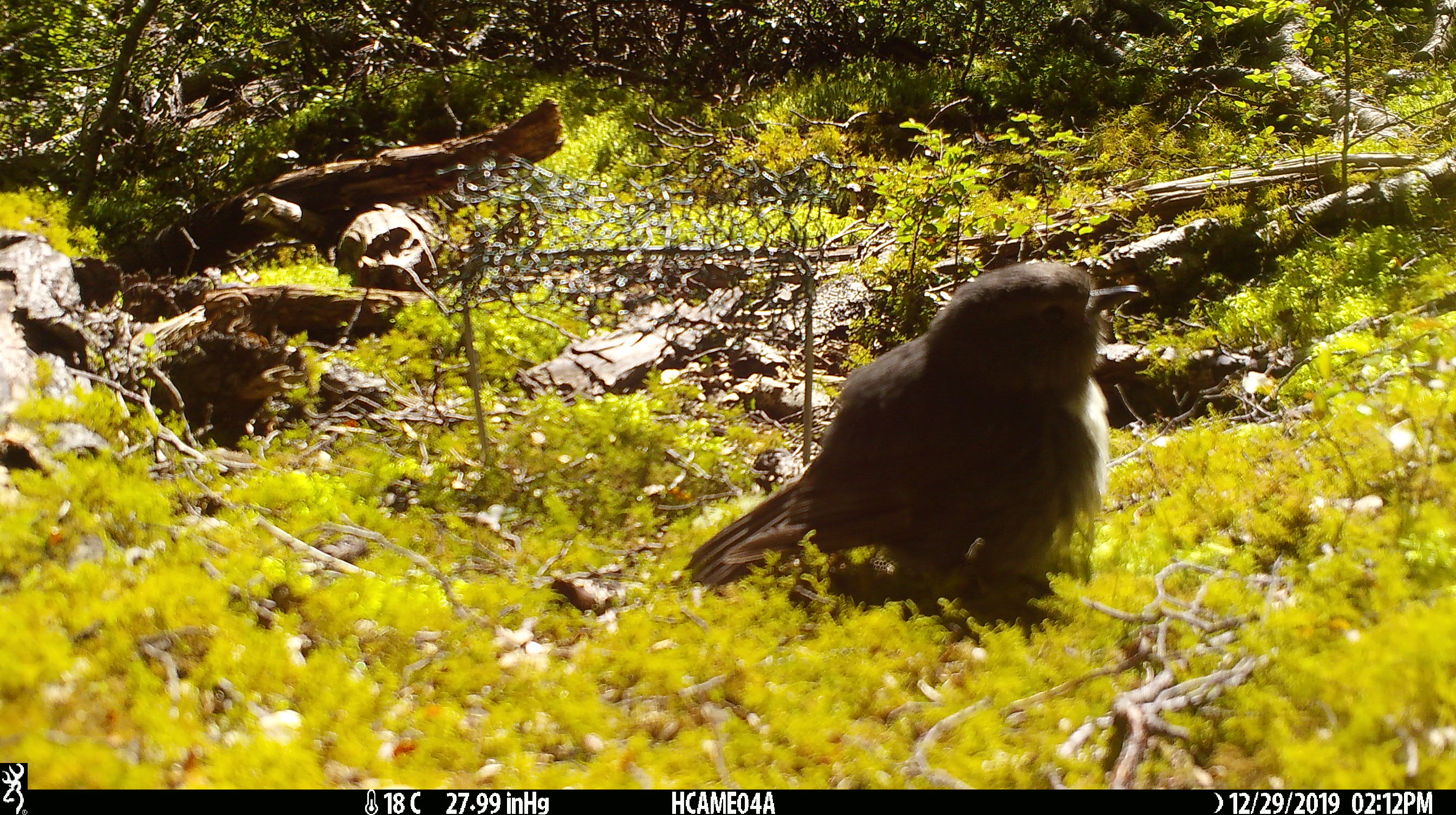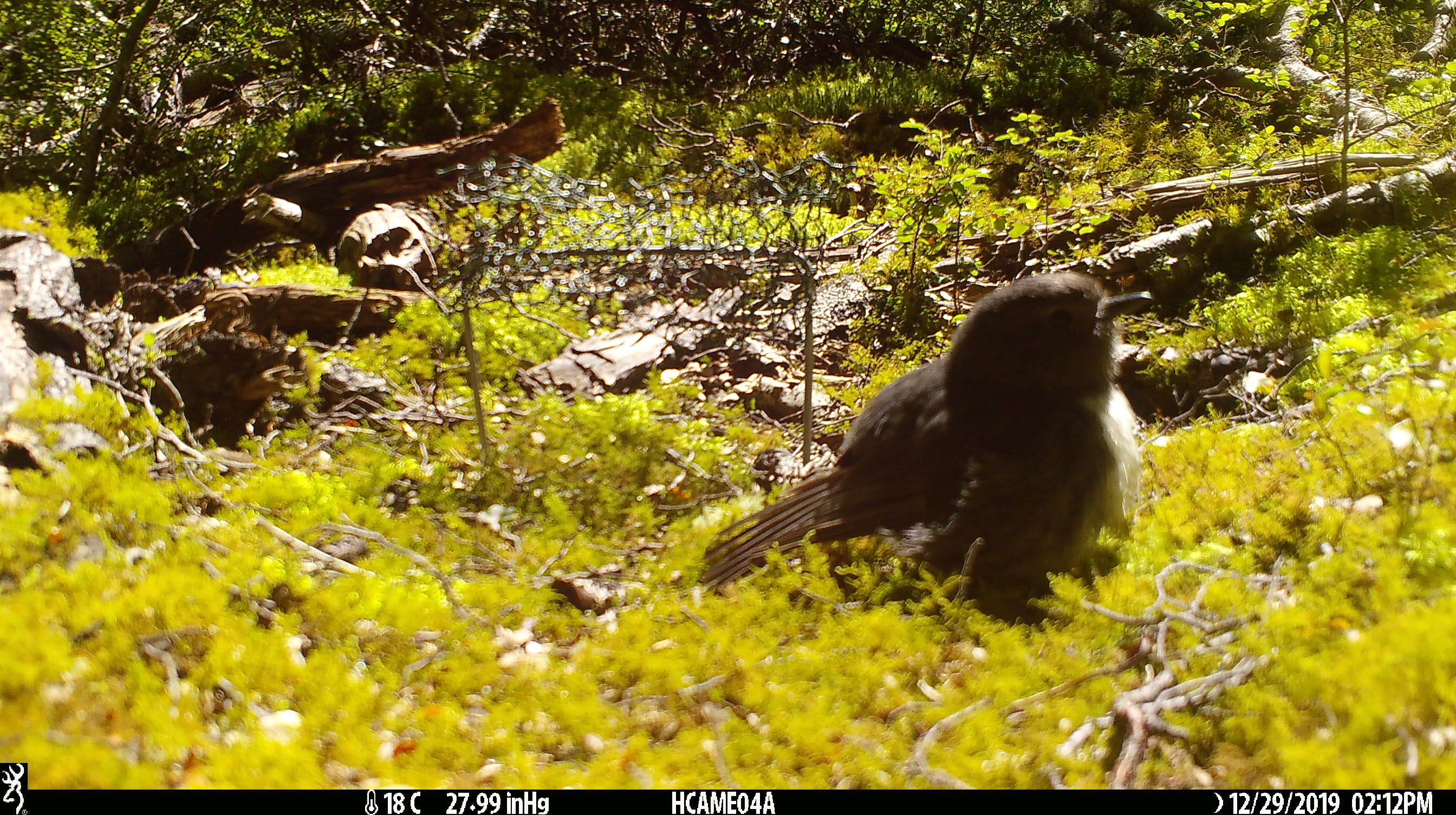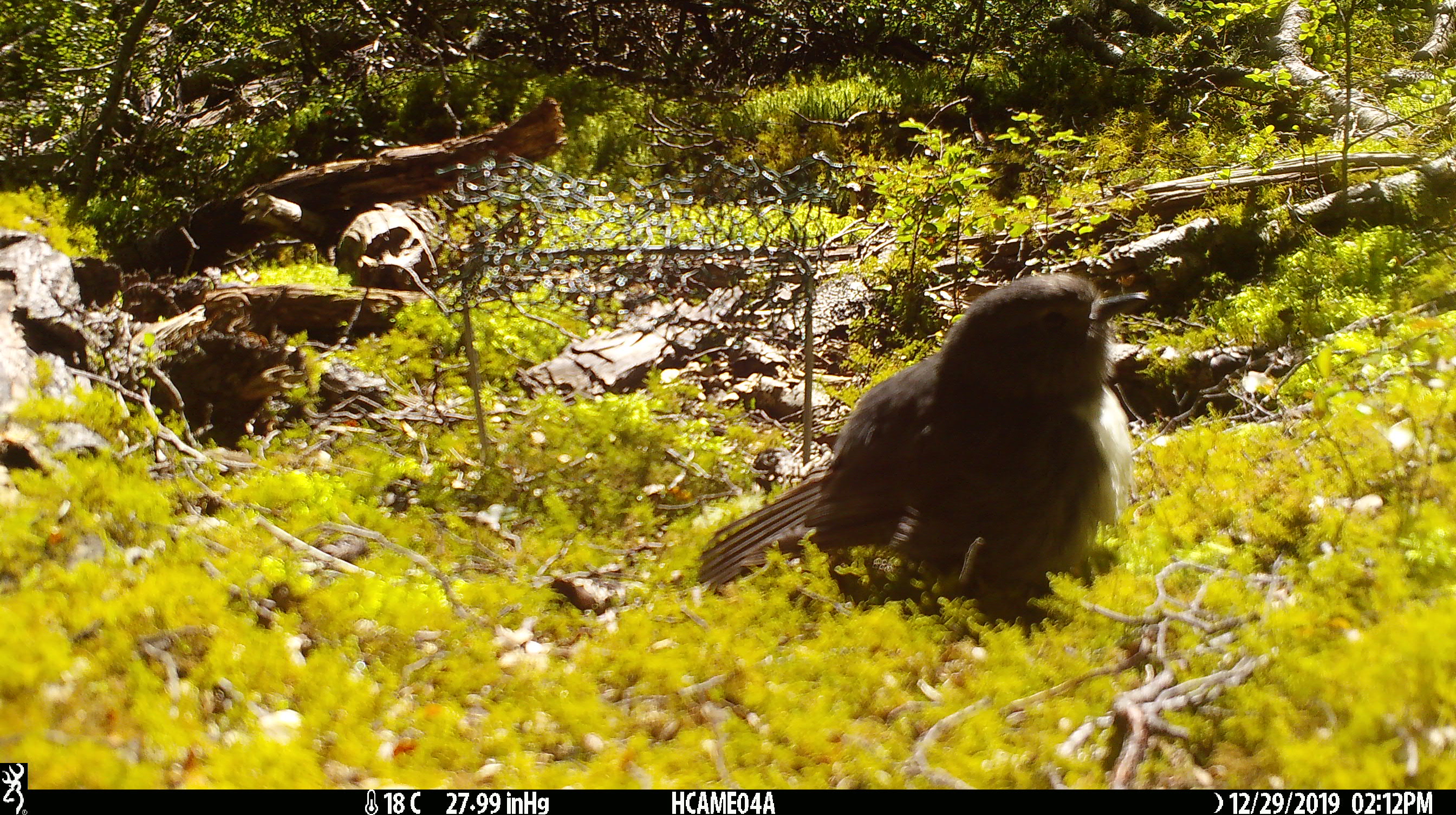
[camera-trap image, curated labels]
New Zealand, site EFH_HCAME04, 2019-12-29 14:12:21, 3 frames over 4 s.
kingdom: Animalia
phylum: Chordata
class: Aves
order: Passeriformes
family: Petroicidae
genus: Petroica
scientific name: Petroica australis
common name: new zealand robin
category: robin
Robin (new zealand robin) (Petroica australis).